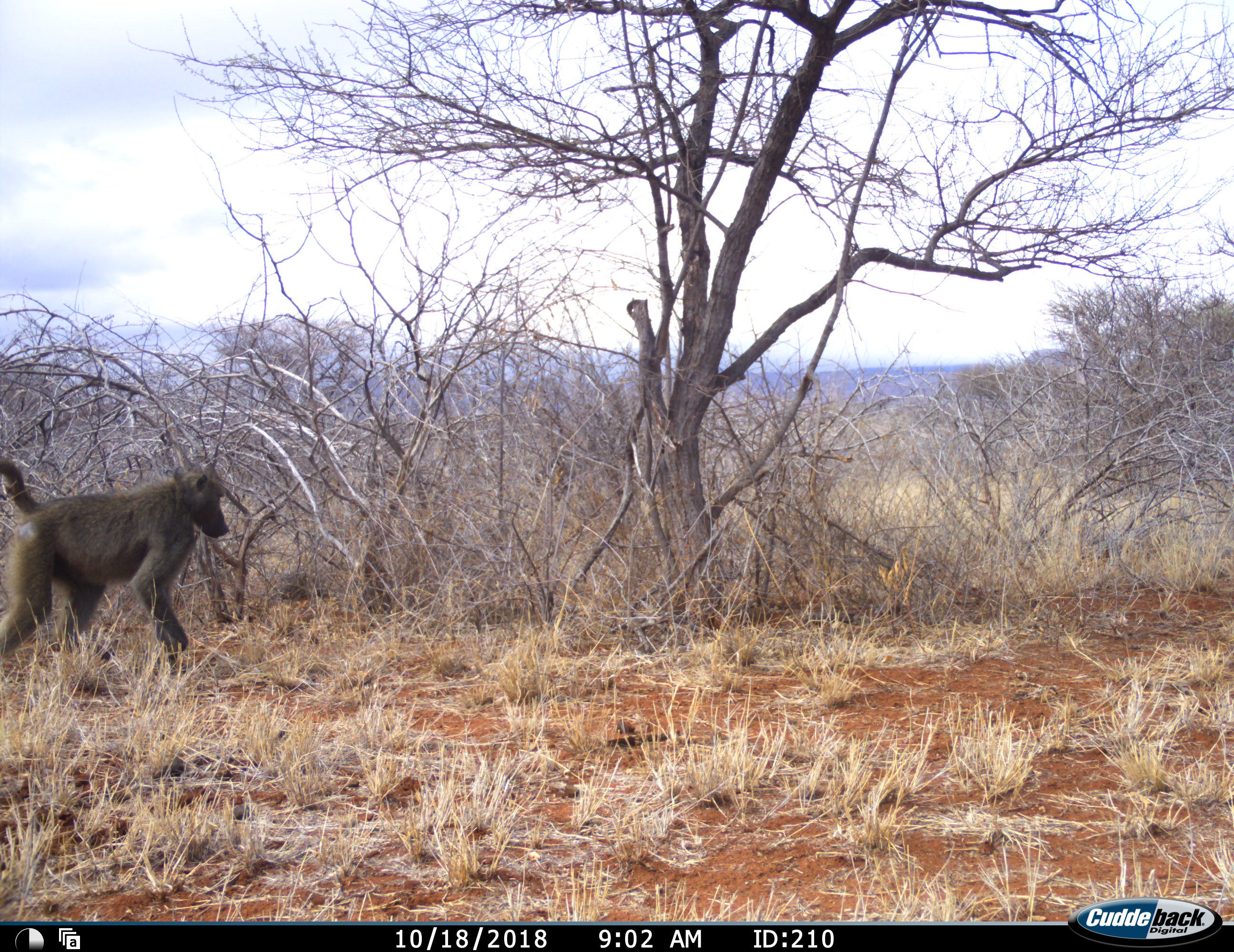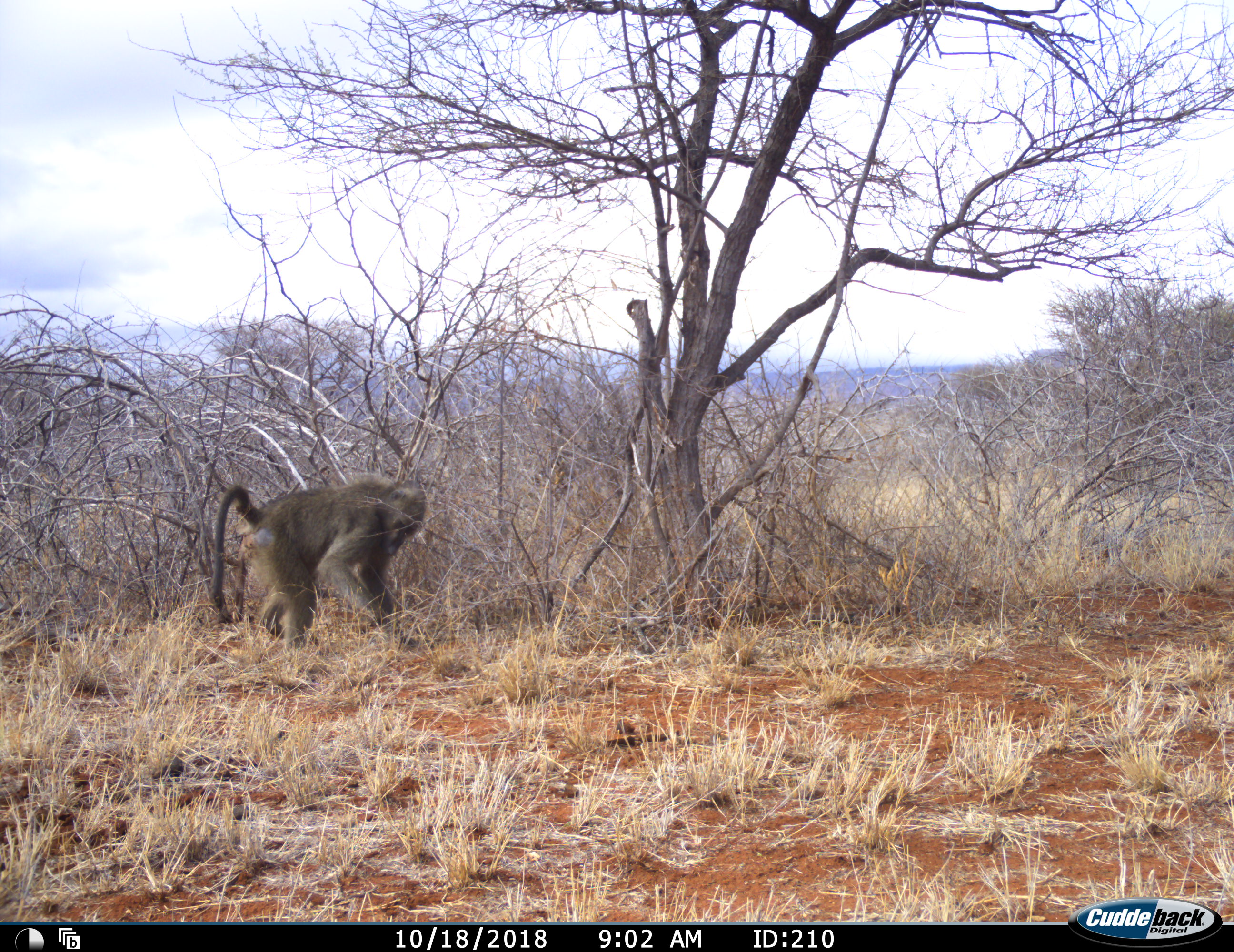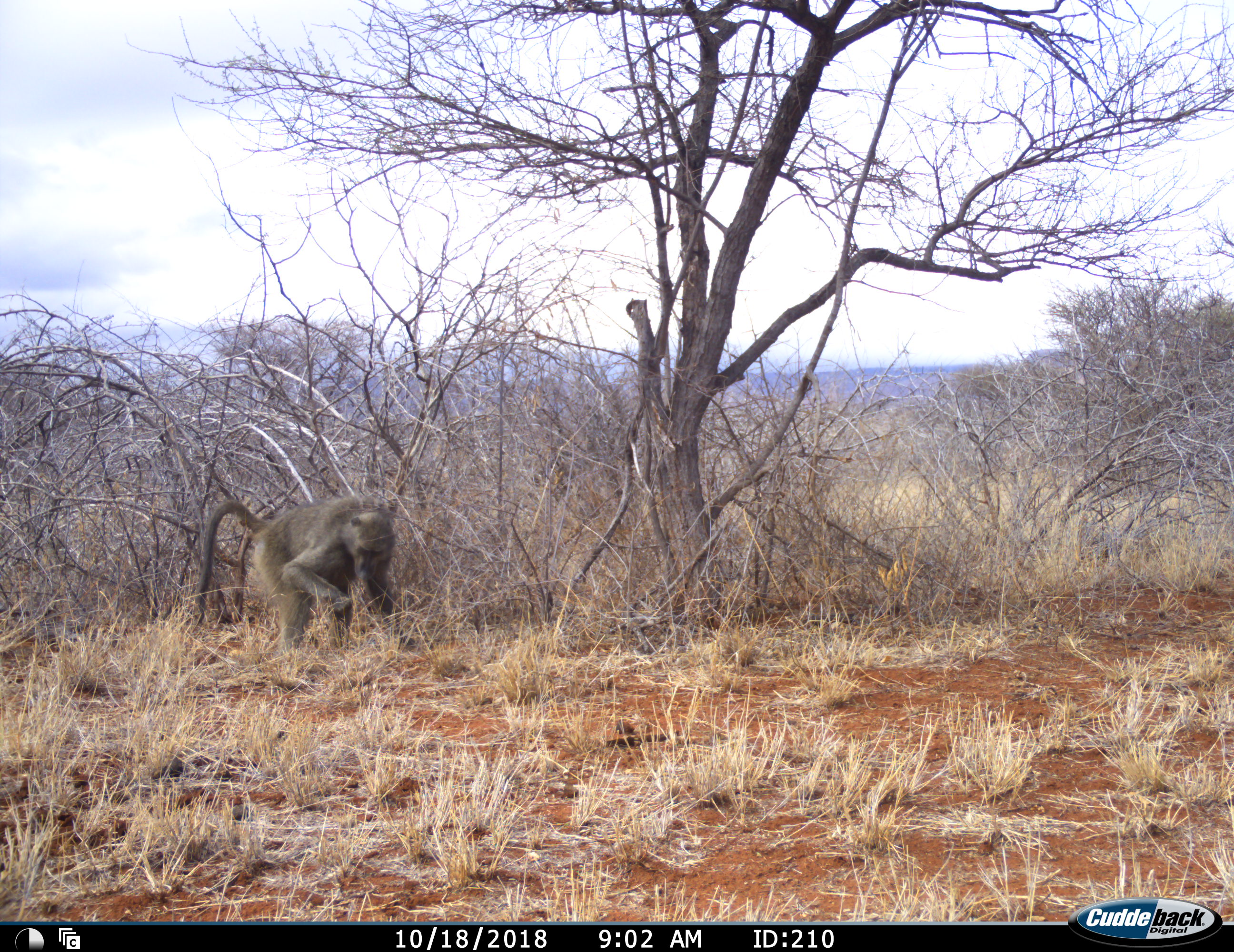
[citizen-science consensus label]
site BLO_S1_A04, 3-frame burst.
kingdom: Animalia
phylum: Chordata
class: Mammalia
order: Primates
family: Cercopithecidae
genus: Papio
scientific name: Papio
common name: baboon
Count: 1.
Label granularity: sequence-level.